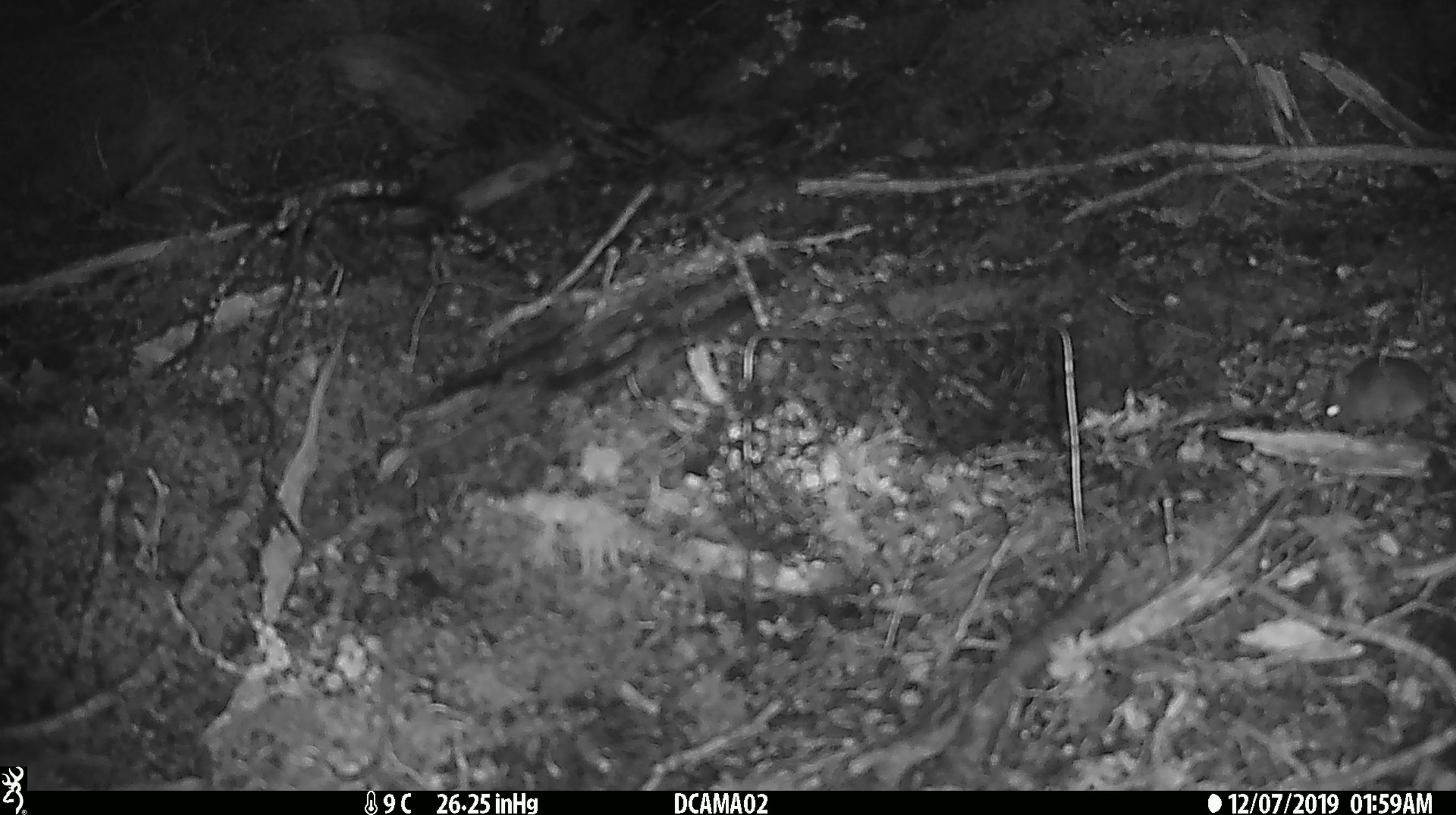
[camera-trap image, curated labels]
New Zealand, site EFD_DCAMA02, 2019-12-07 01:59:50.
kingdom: Animalia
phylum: Chordata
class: Mammalia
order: Rodentia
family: Muridae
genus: Mus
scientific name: Mus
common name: mouse